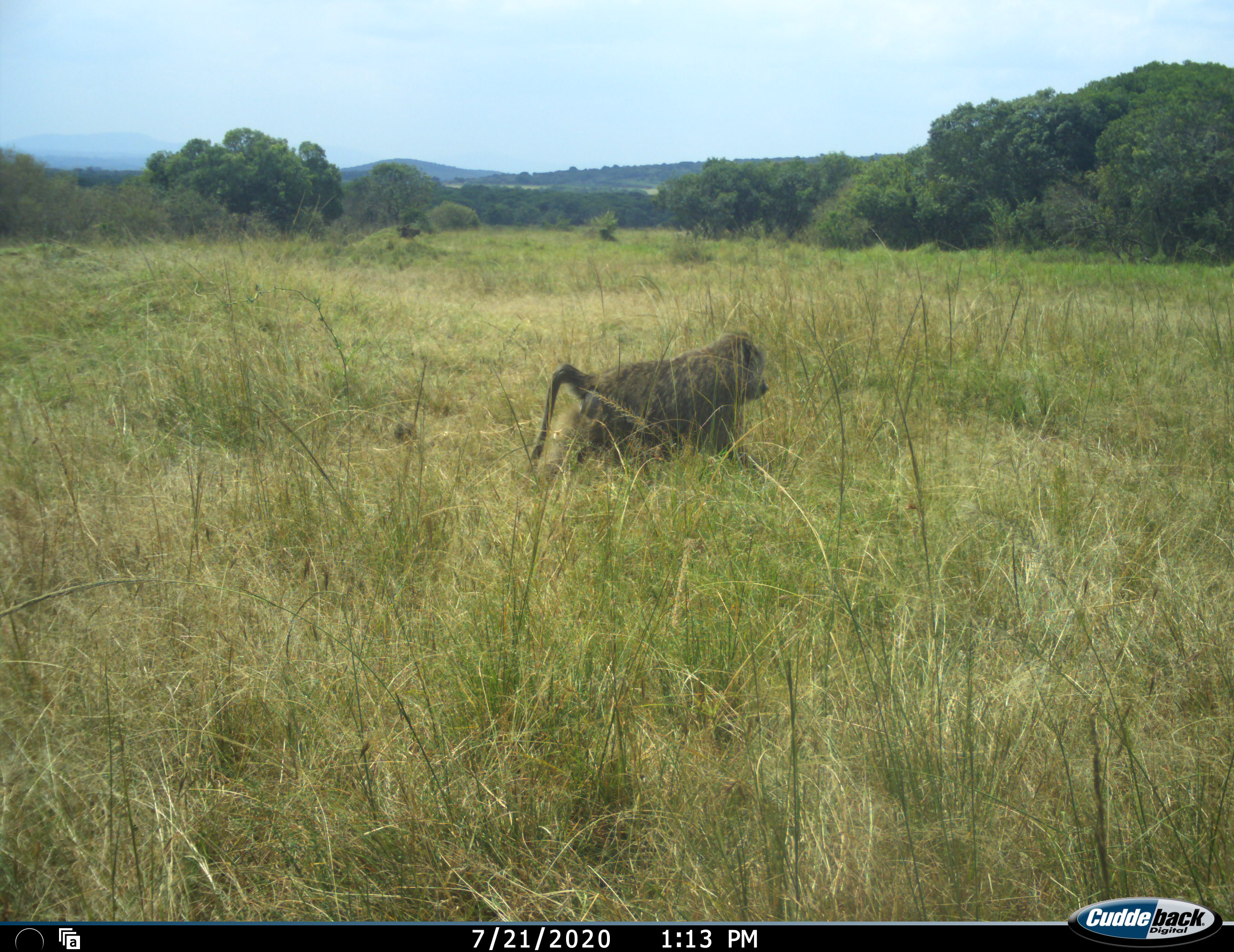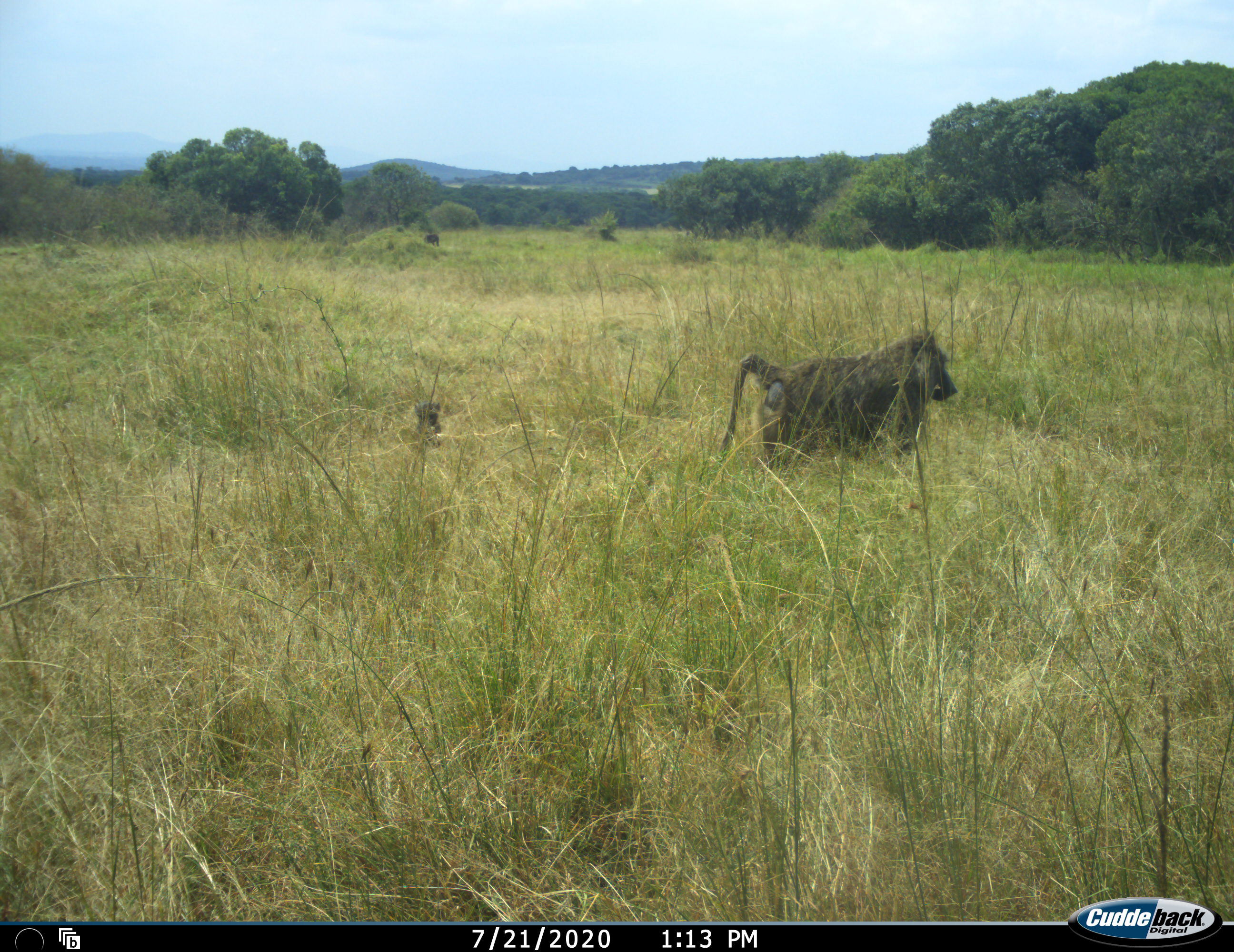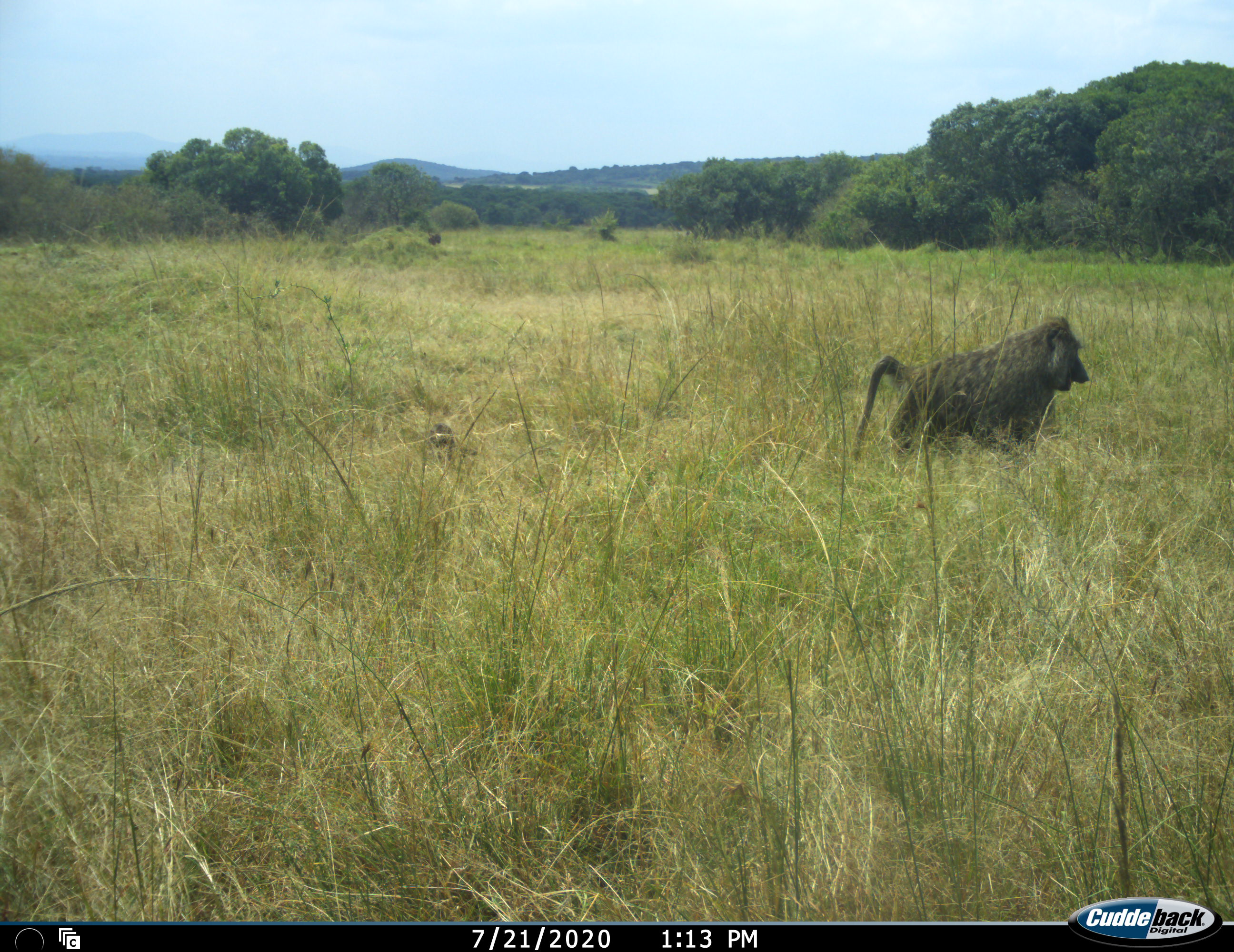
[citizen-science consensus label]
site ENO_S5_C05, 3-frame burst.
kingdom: Animalia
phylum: Chordata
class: Mammalia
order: Primates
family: Cercopithecidae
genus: Papio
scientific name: Papio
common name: baboon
Baboon (Papio), count 2. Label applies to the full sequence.